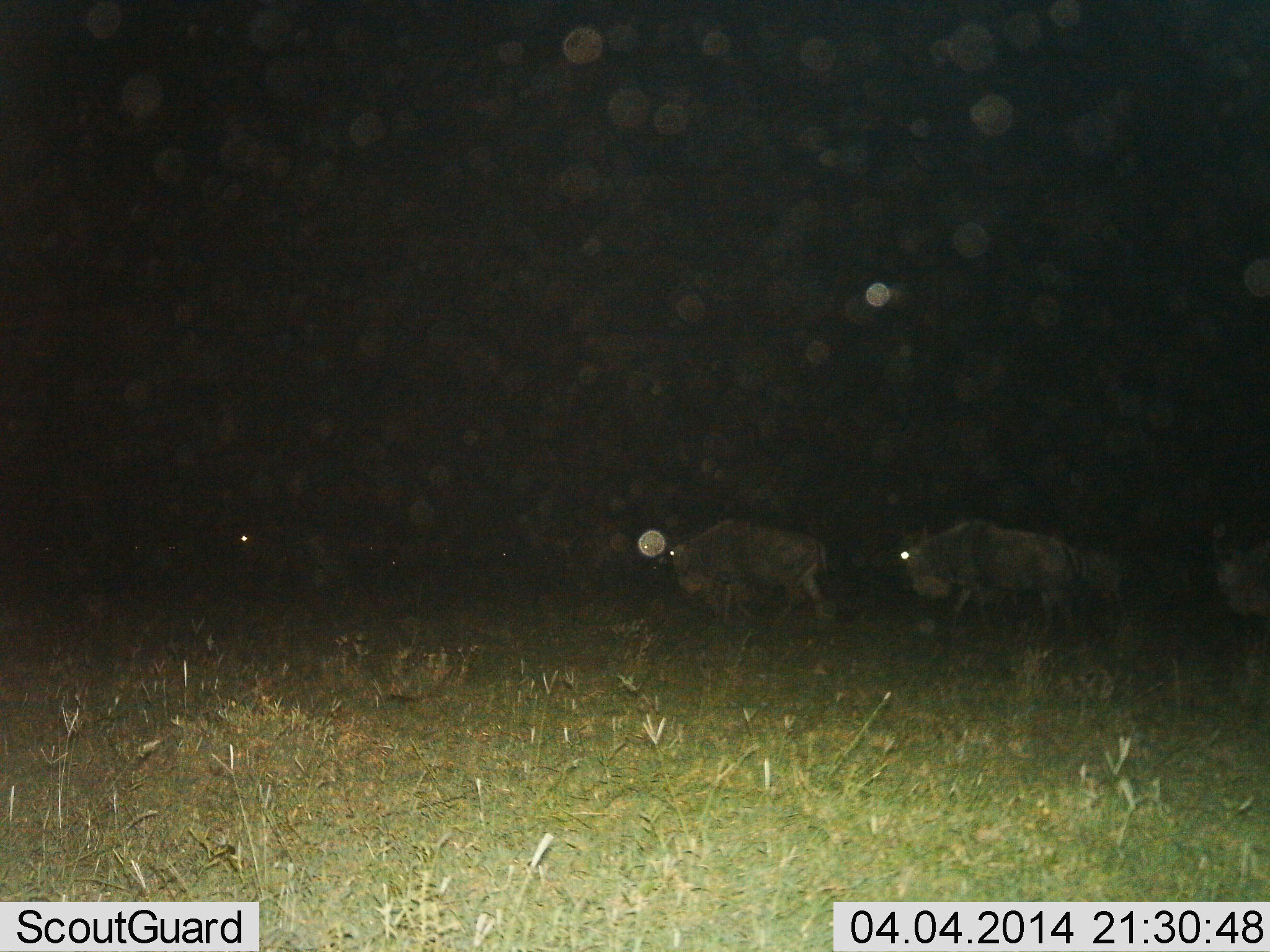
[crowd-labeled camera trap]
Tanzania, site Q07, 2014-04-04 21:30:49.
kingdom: Animalia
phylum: Chordata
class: Mammalia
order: Artiodactyla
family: Bovidae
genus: Connochaetes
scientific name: Connochaetes taurinus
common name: blue wildebeest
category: wildebeest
Wildebeest (blue wildebeest) (Connochaetes taurinus), count 4. Behavior (volunteer vote fractions): standing 10%, resting 10%, moving 80%, interacting 0%. Young present (vote fraction): 0%. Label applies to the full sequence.